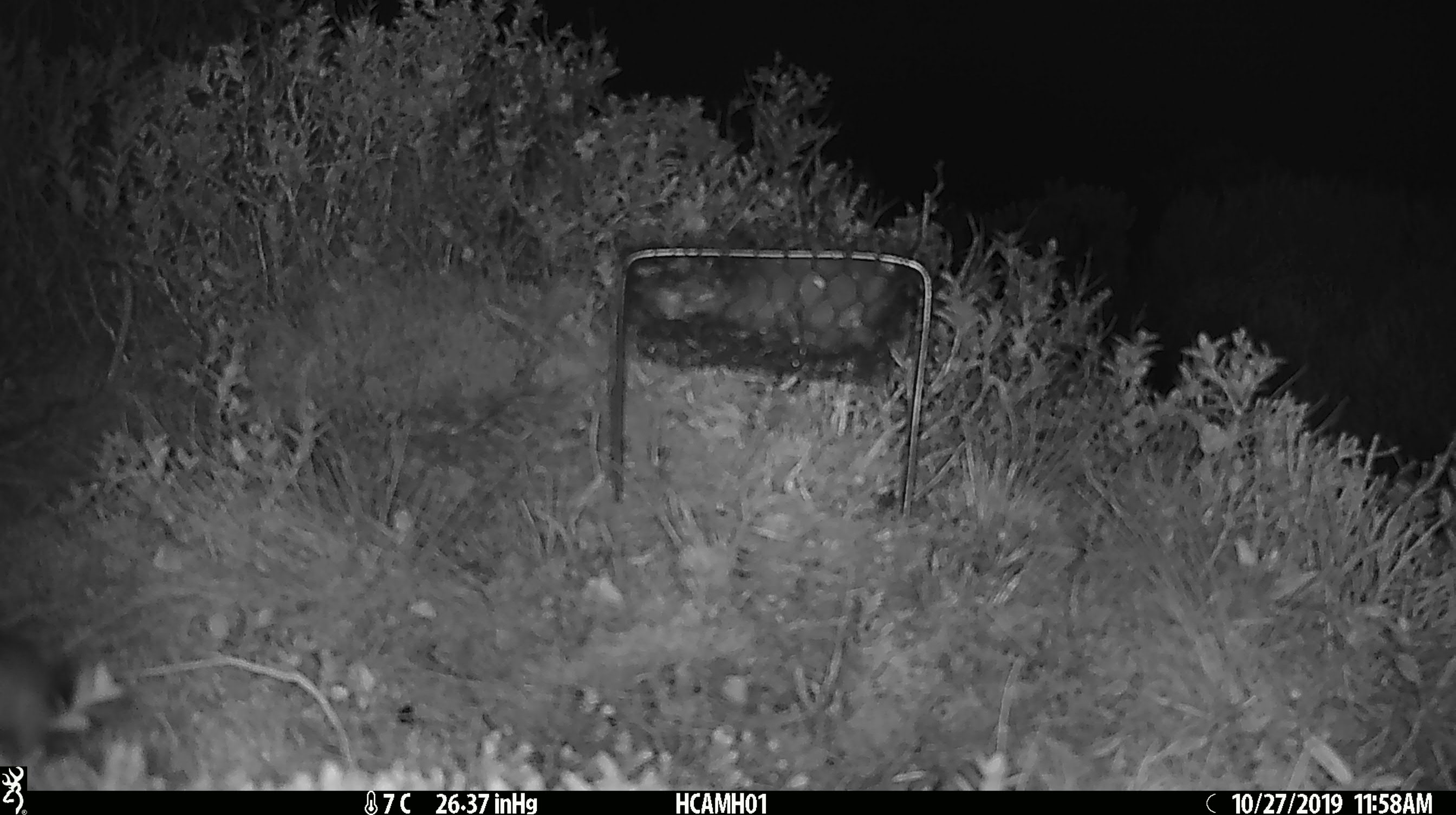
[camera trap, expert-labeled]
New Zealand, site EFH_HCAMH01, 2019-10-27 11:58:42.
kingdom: Animalia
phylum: Chordata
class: Mammalia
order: Rodentia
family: Muridae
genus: Mus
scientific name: Mus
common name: mouse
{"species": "mouse (Mus)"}